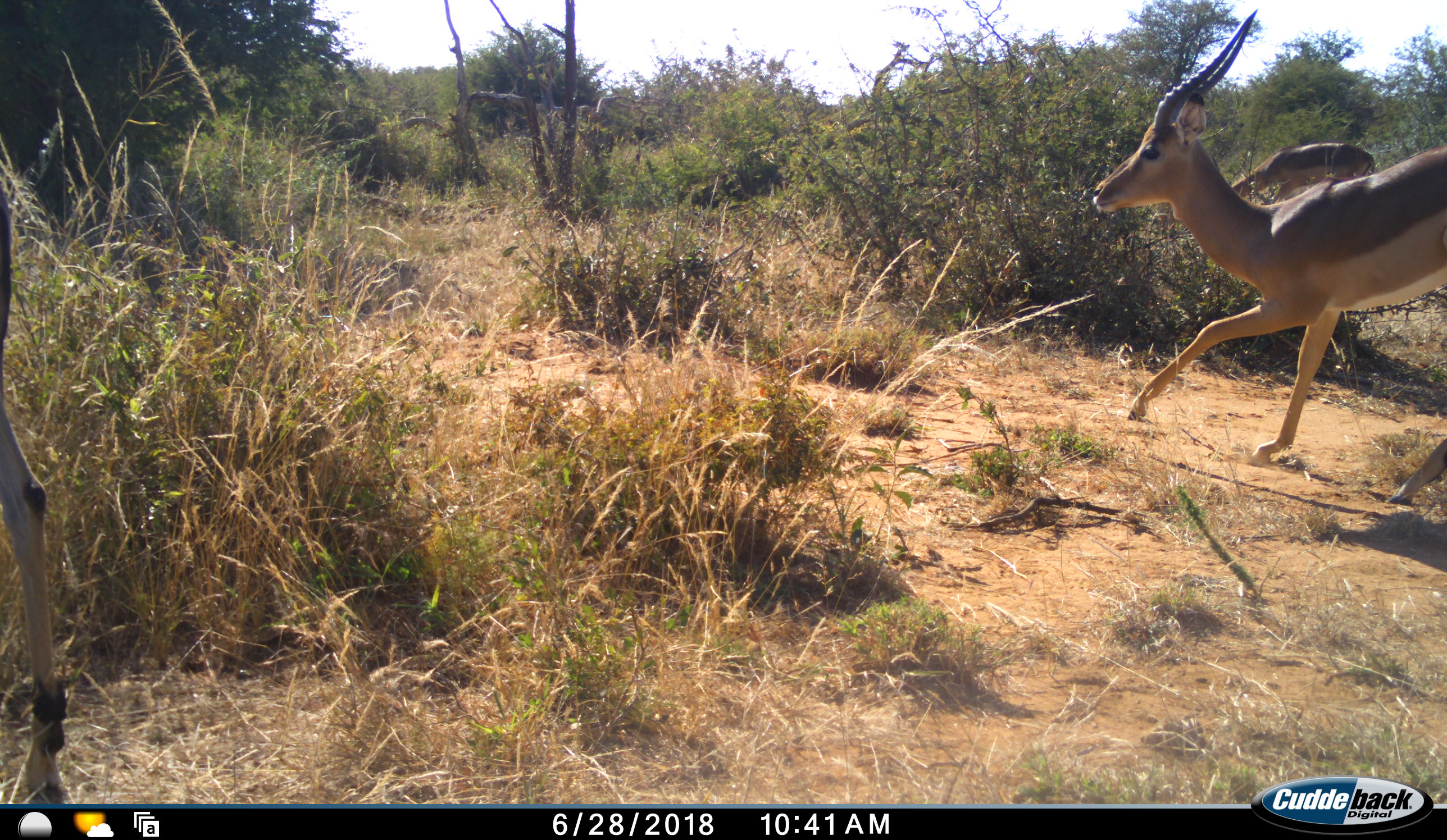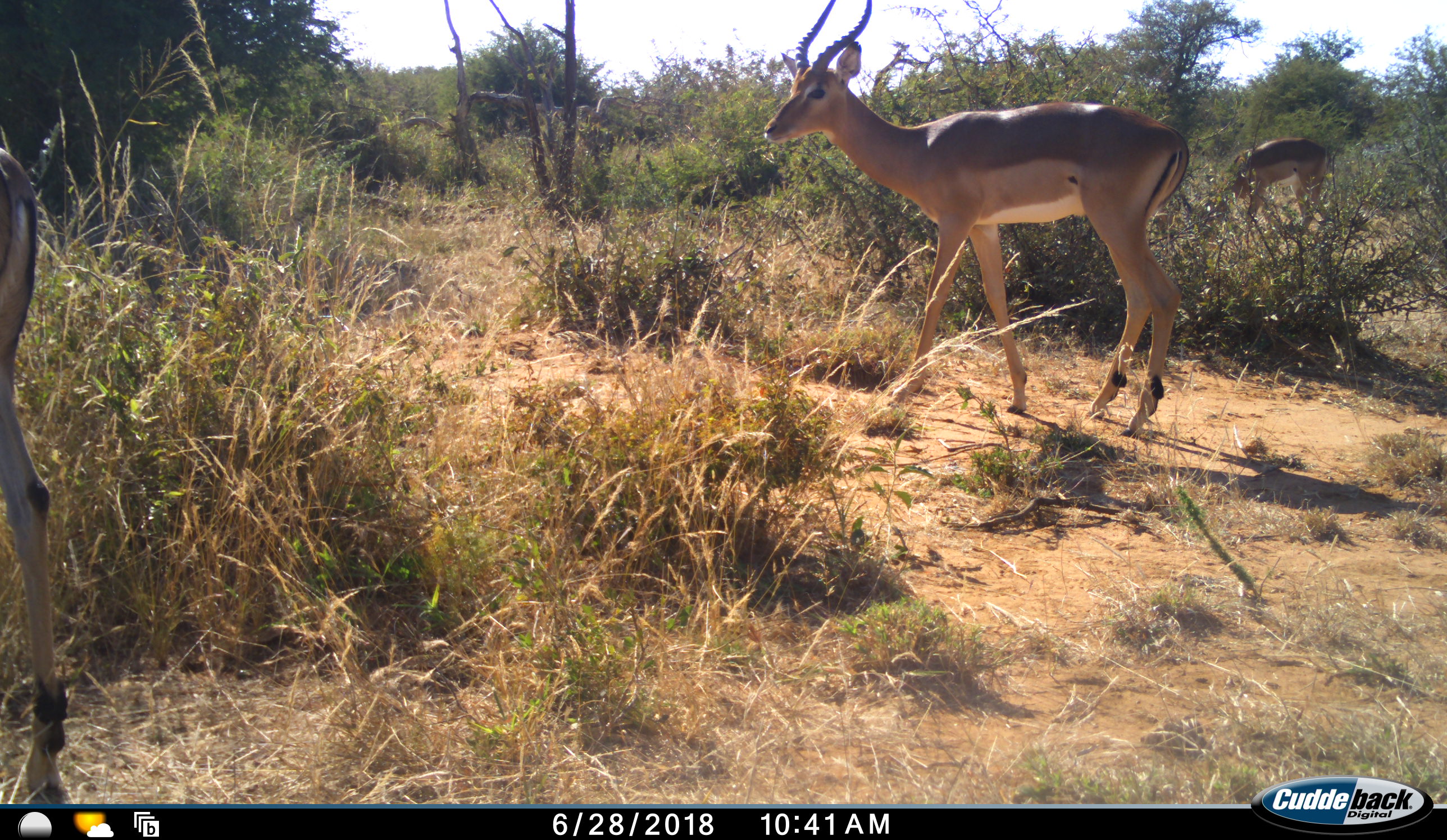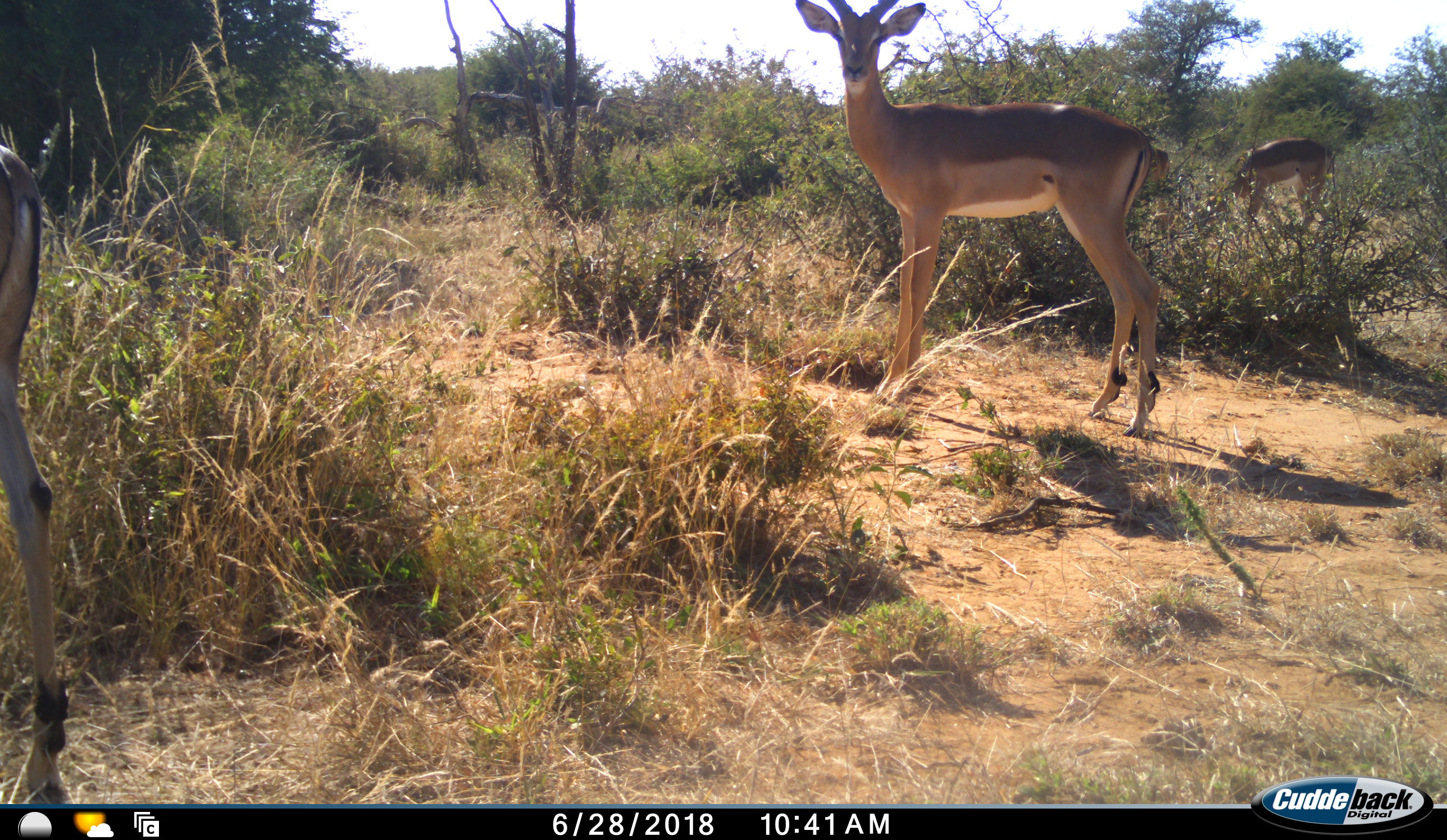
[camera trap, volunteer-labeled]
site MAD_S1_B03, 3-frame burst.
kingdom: Animalia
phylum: Chordata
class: Mammalia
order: Artiodactyla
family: Bovidae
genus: Aepyceros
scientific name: Aepyceros melampus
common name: impala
Impala (Aepyceros melampus), count 3. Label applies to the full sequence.